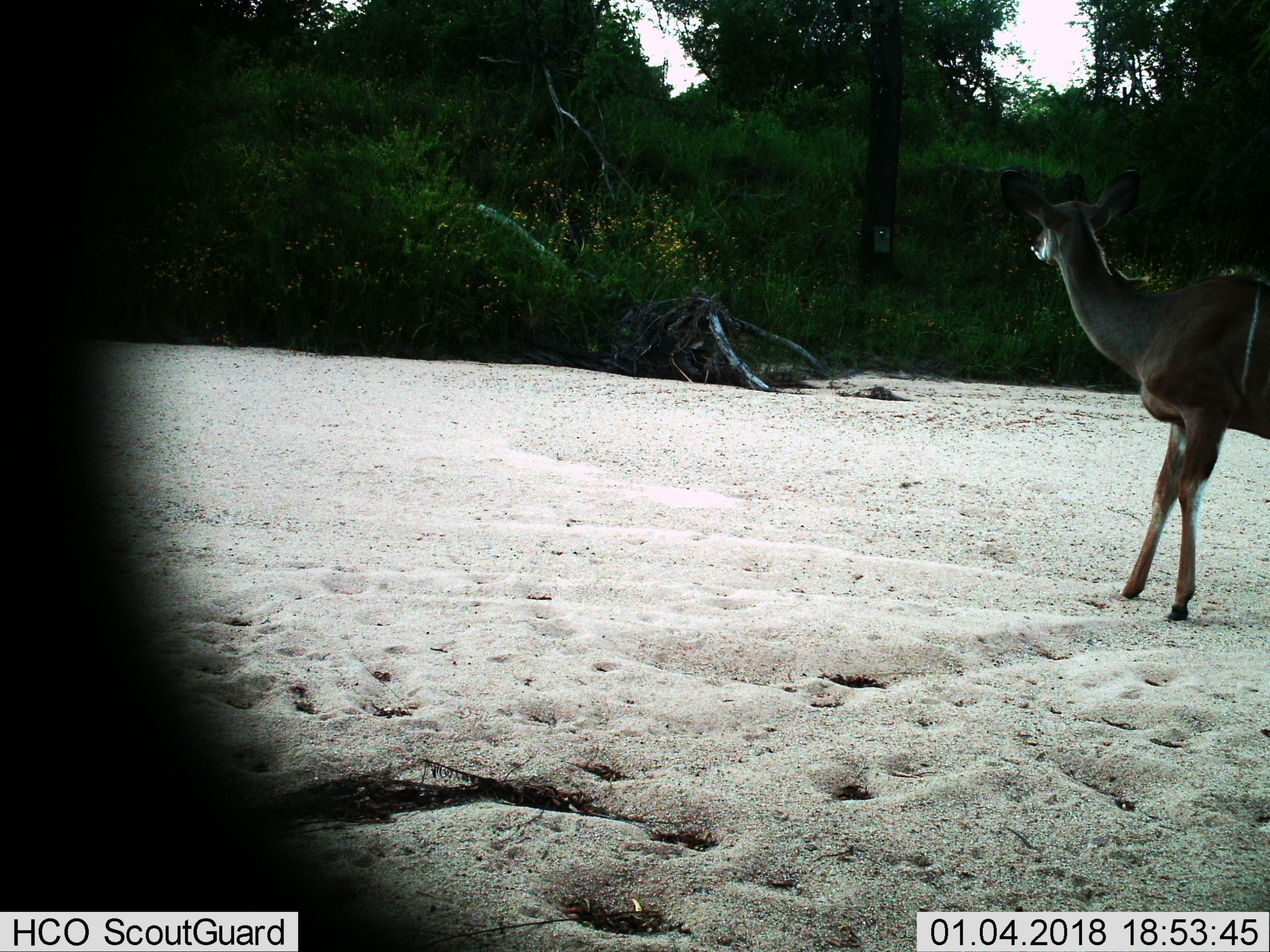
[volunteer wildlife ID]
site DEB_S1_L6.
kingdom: Animalia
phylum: Chordata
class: Mammalia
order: Artiodactyla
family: Bovidae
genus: Tragelaphus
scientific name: Tragelaphus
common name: kudu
Kudu (Tragelaphus), count 1. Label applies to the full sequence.